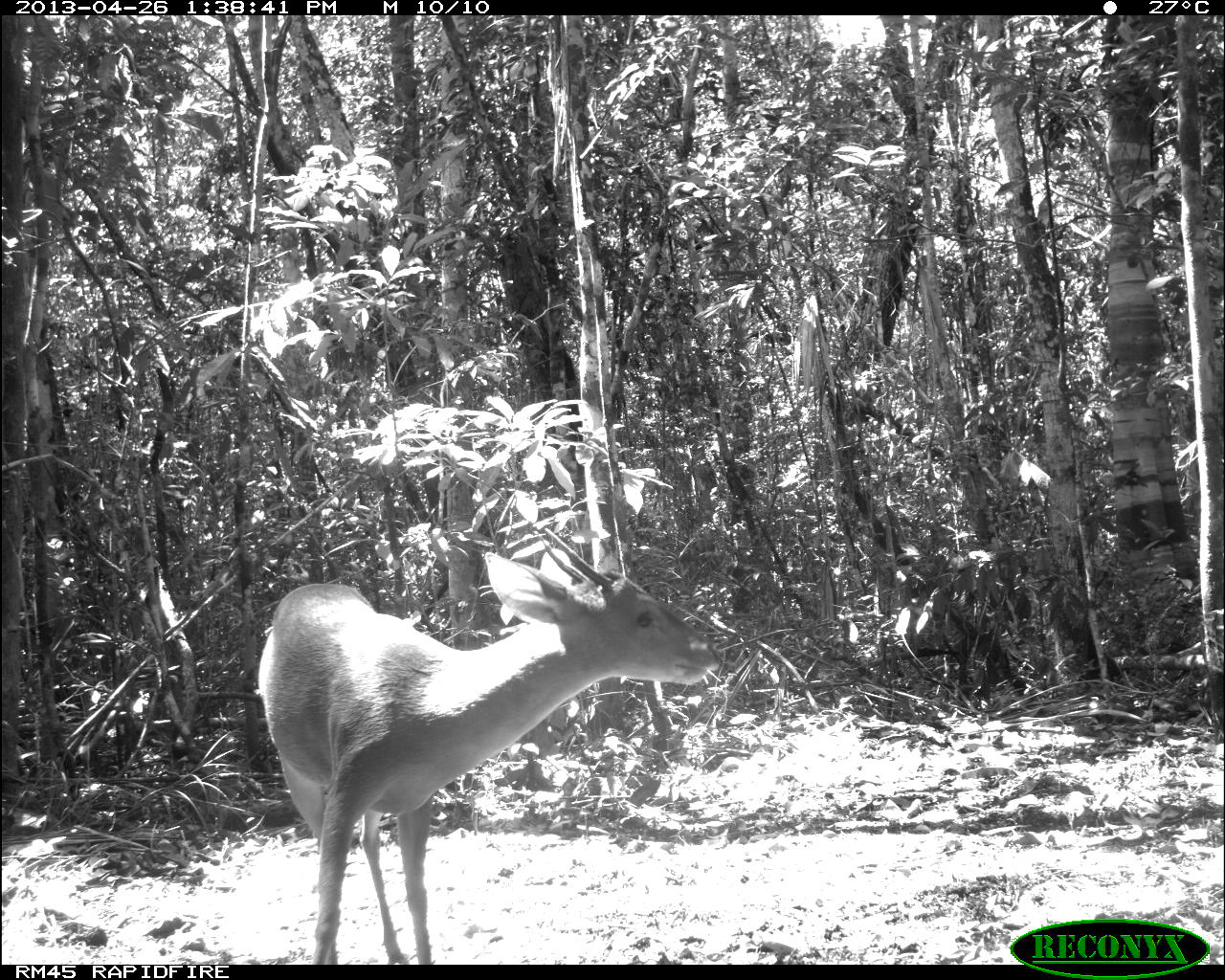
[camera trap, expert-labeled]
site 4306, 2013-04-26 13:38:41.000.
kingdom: Animalia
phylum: Chordata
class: Mammalia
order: Artiodactyla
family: Cervidae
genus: Odocoileus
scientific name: Odocoileus pandora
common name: yucatán brown brocket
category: mazama pandora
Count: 1.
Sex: male.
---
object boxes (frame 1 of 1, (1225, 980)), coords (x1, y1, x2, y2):
mazama pandora: (255, 523, 722, 962)